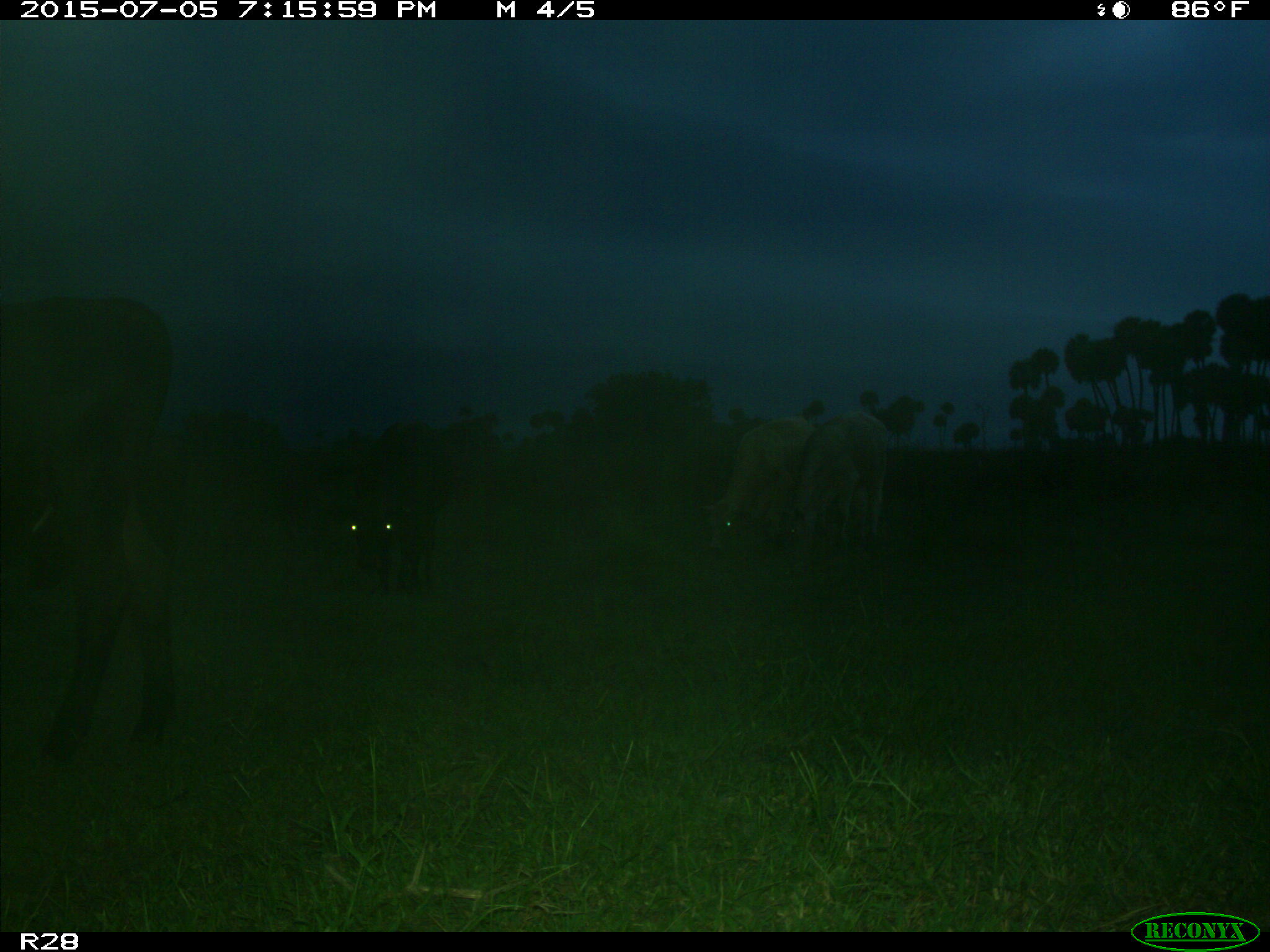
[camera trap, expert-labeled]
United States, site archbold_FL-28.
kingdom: Animalia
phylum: Chordata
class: Mammalia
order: Artiodactyla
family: Bovidae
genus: Bos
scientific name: Bos taurus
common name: domestic cow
Bos taurus (domestic cow).